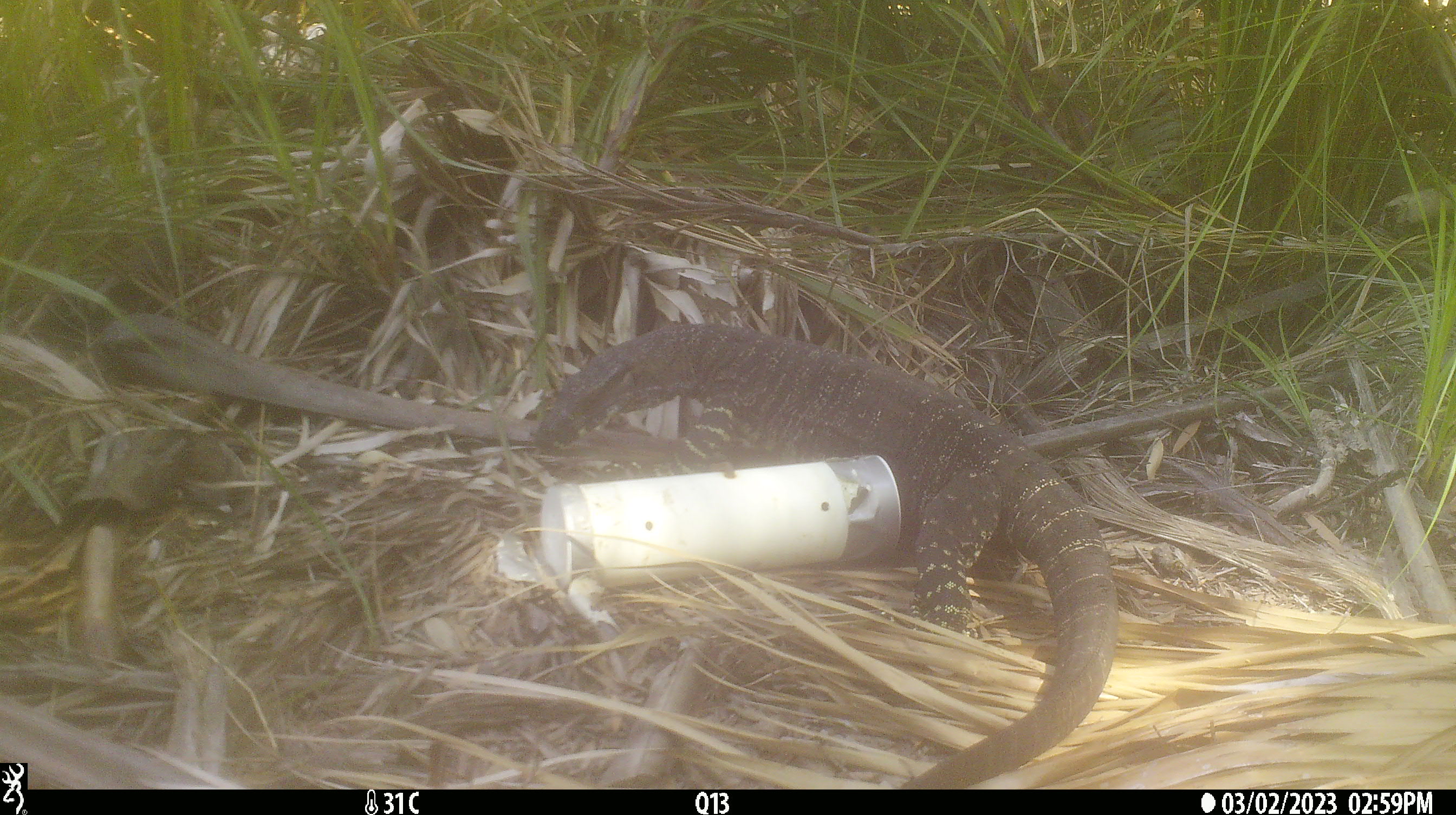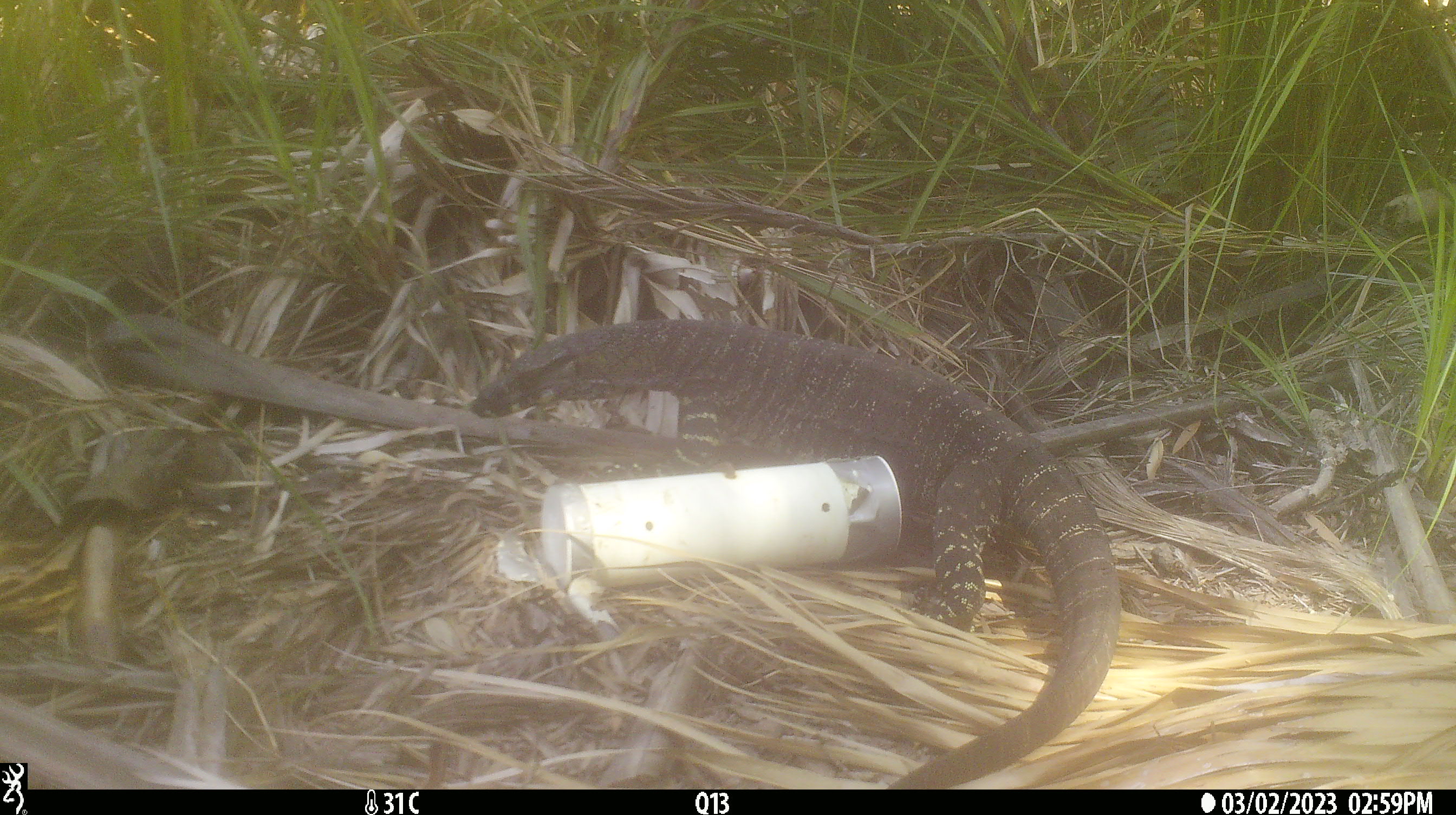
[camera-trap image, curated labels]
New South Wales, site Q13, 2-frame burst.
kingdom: Animalia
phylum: Chordata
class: Reptilia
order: Squamata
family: Varanidae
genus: Varanus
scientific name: Varanus varius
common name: lace monitor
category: goanna